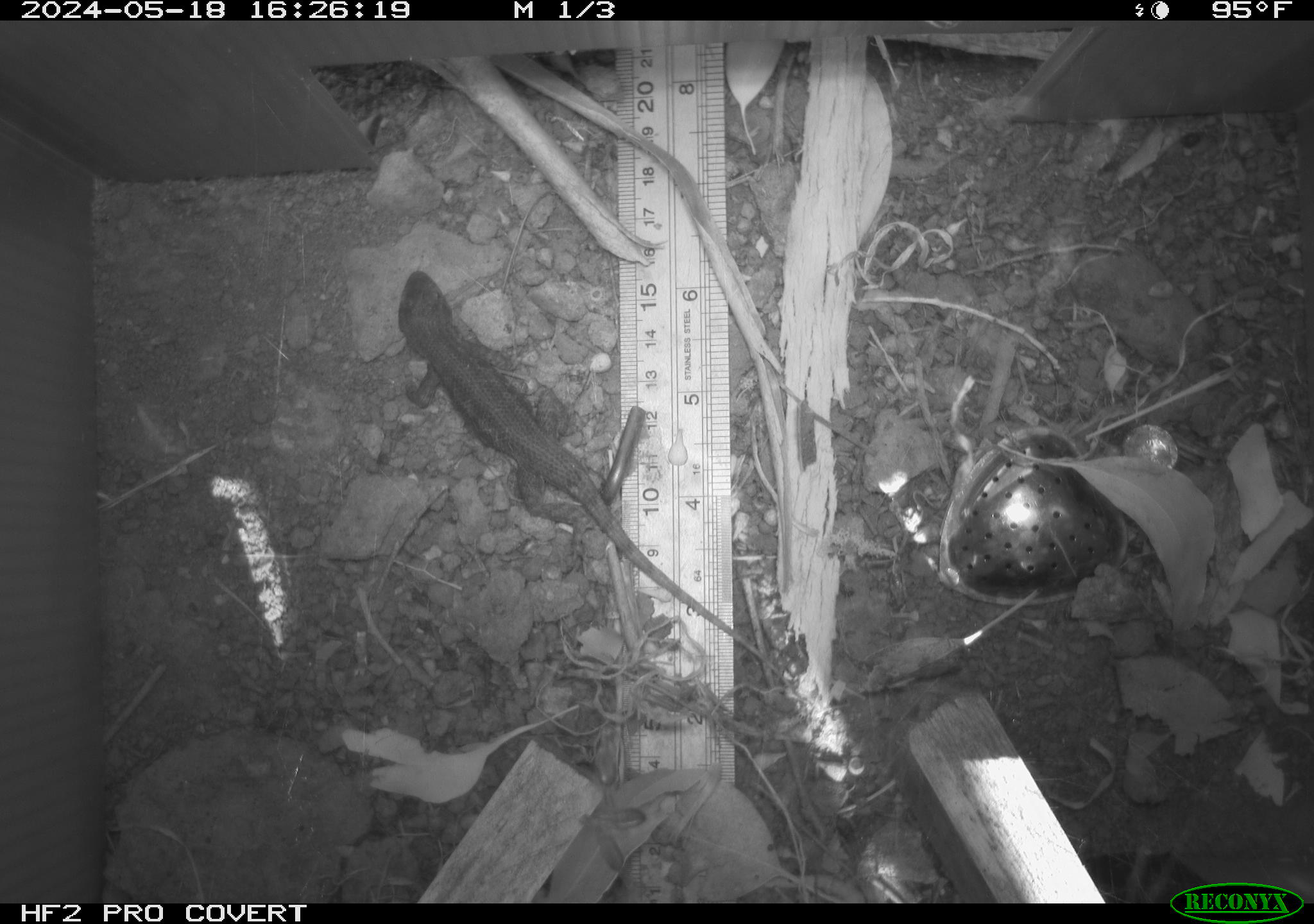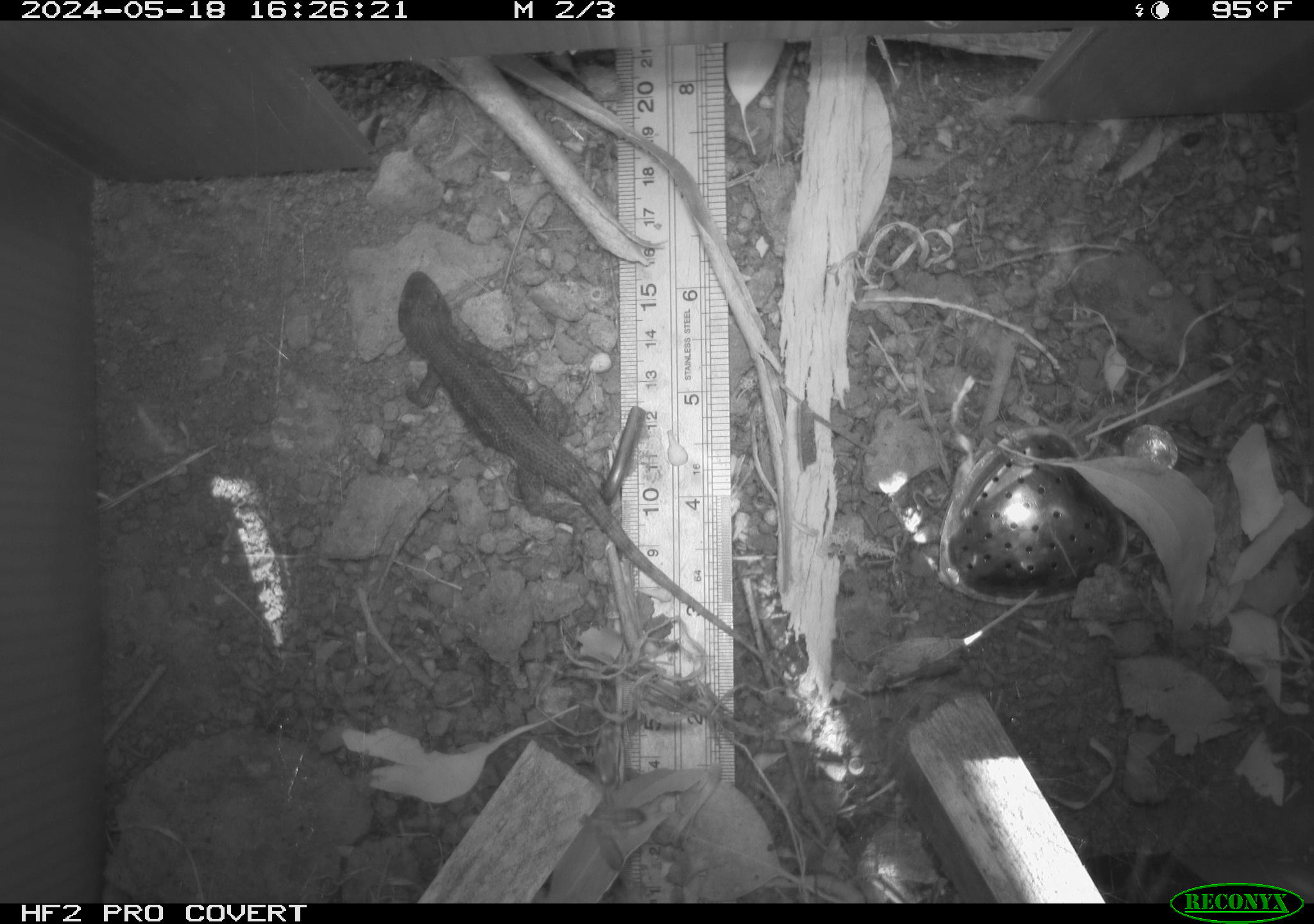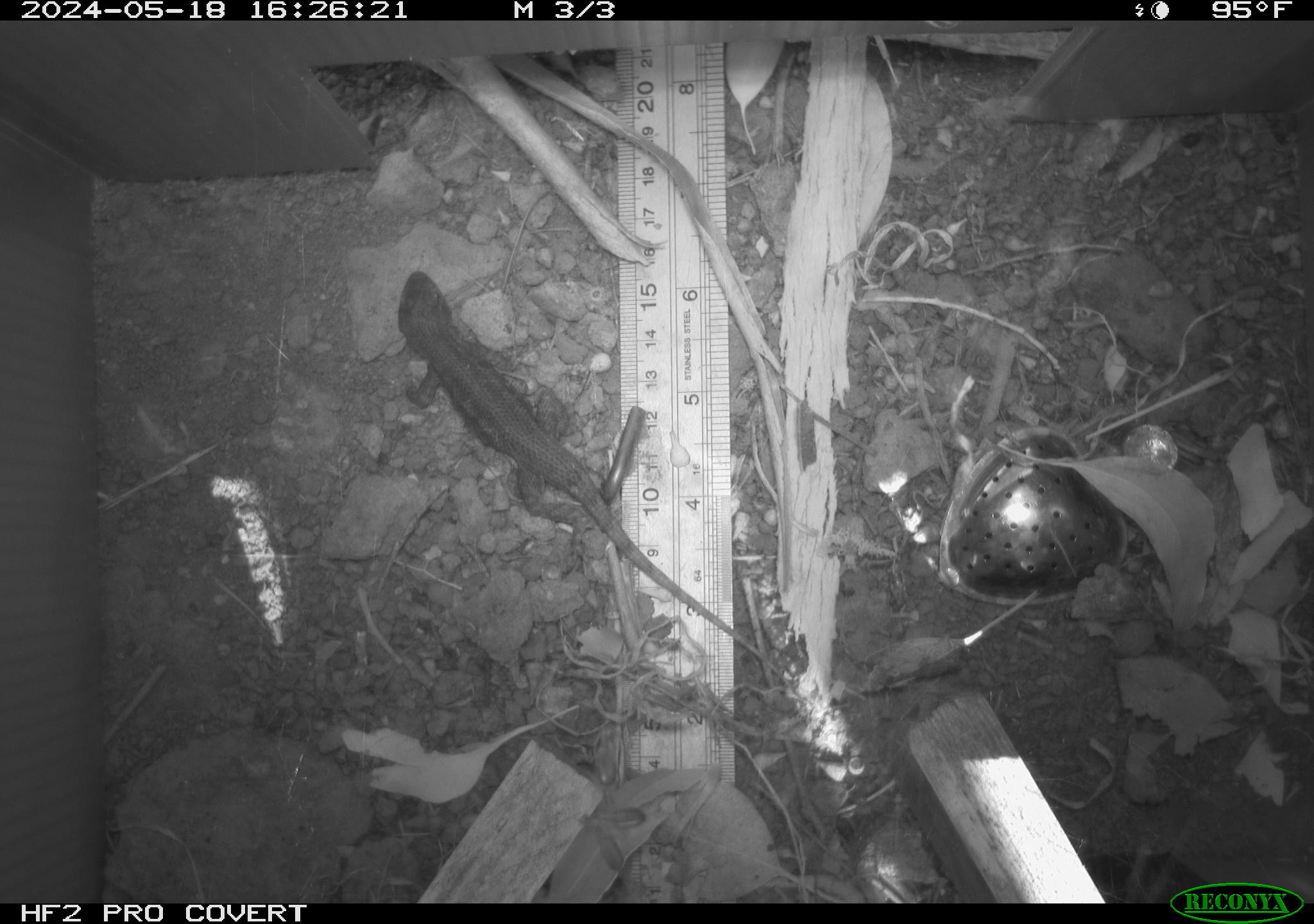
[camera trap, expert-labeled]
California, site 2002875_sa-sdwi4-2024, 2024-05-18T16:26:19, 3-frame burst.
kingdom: Animalia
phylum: Chordata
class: Reptilia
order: Squamata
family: Phrynosomatidae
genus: Sceloporus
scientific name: Sceloporus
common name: spiny lizards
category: sceloporus species